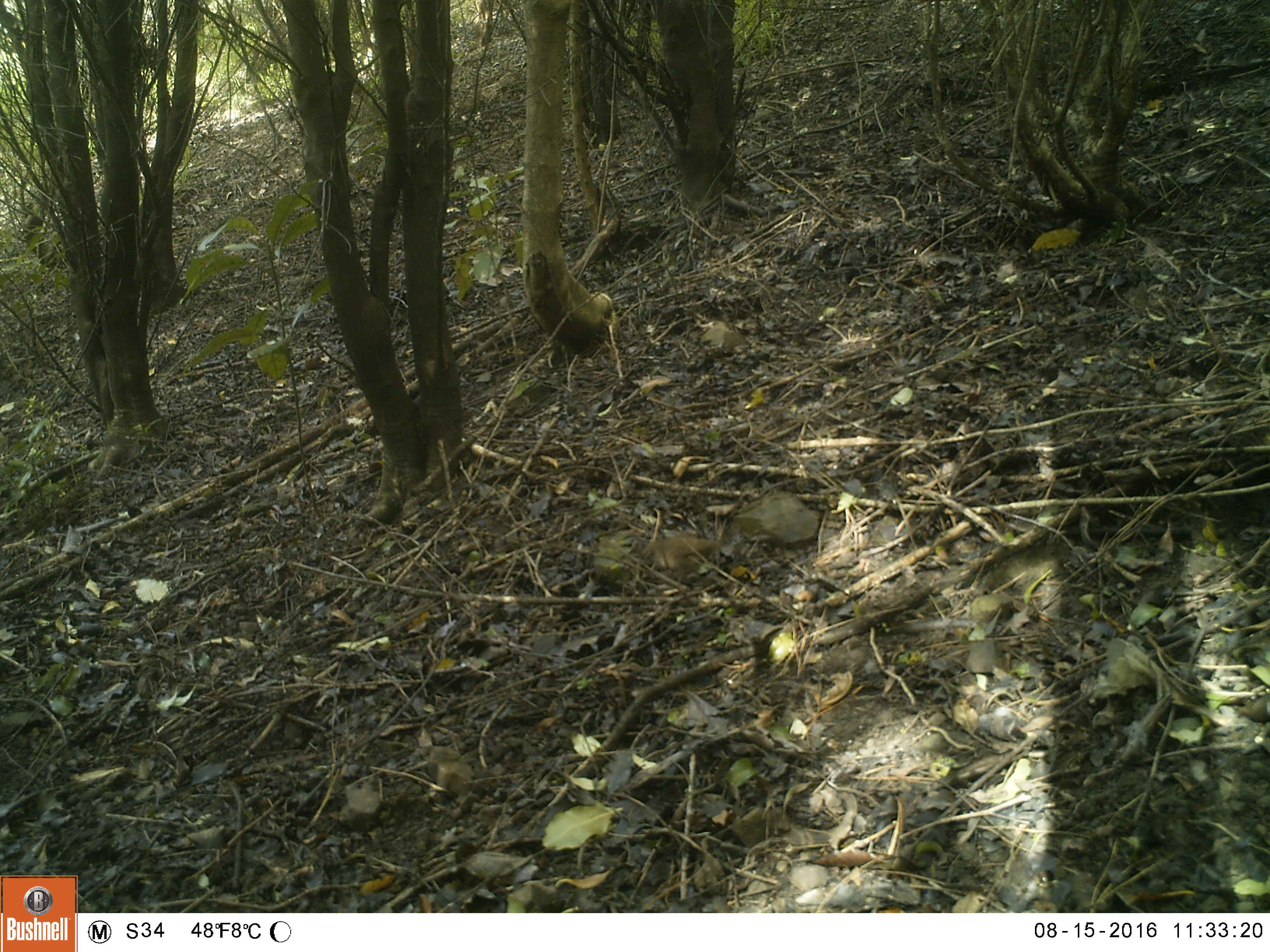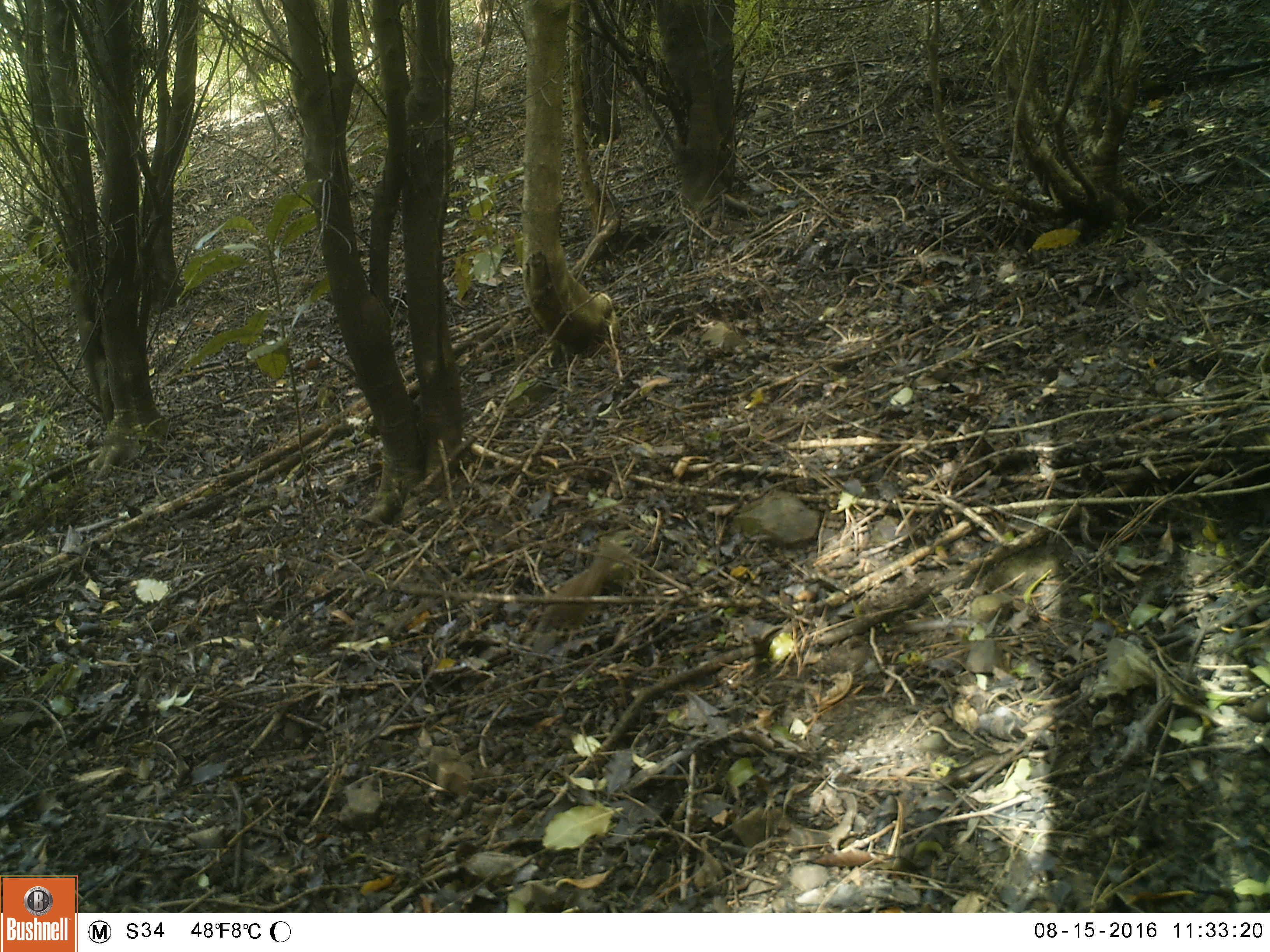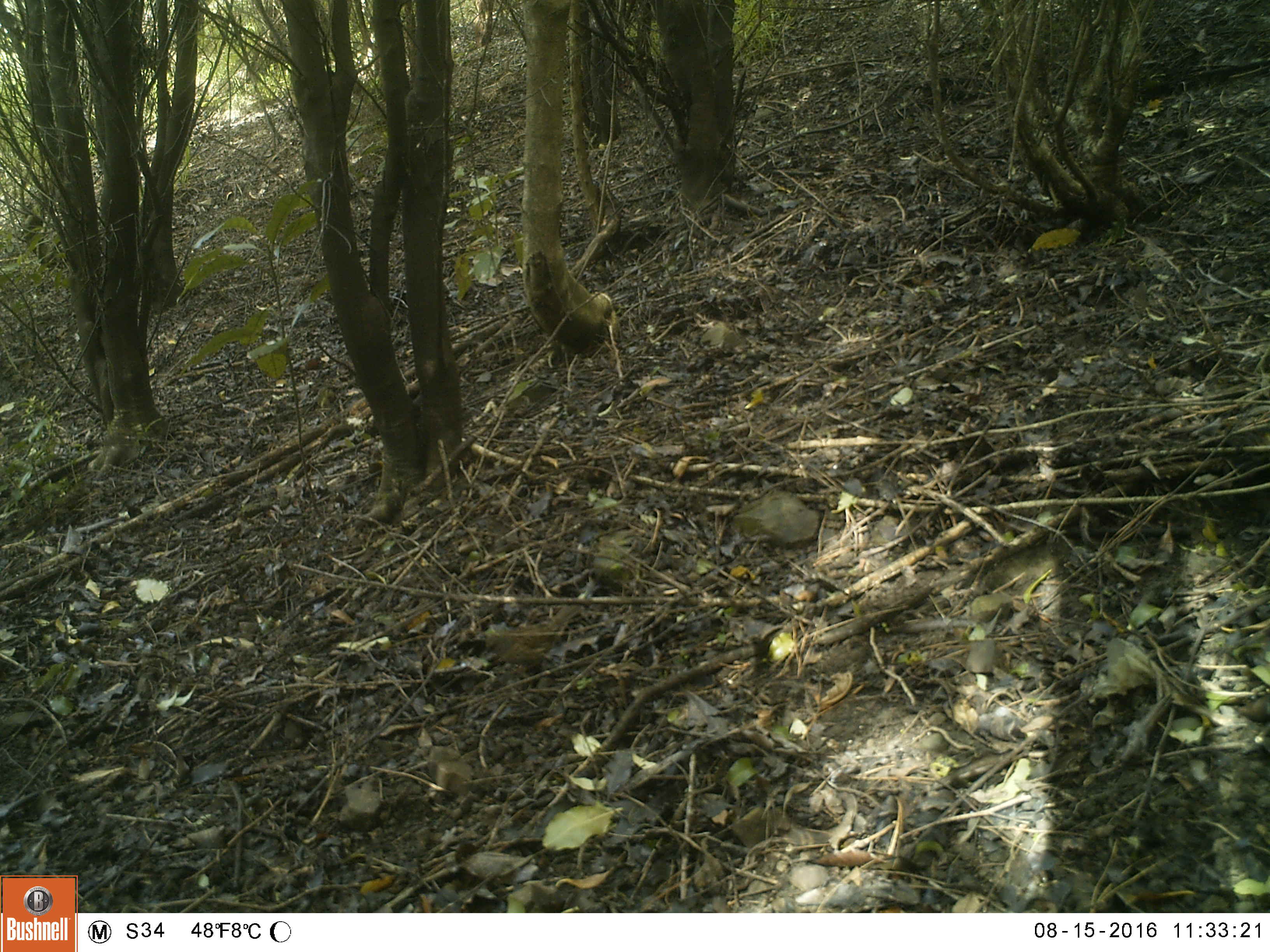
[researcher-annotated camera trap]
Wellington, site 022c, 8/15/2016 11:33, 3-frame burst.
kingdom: Animalia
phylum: Chordata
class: Aves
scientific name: Aves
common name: bird